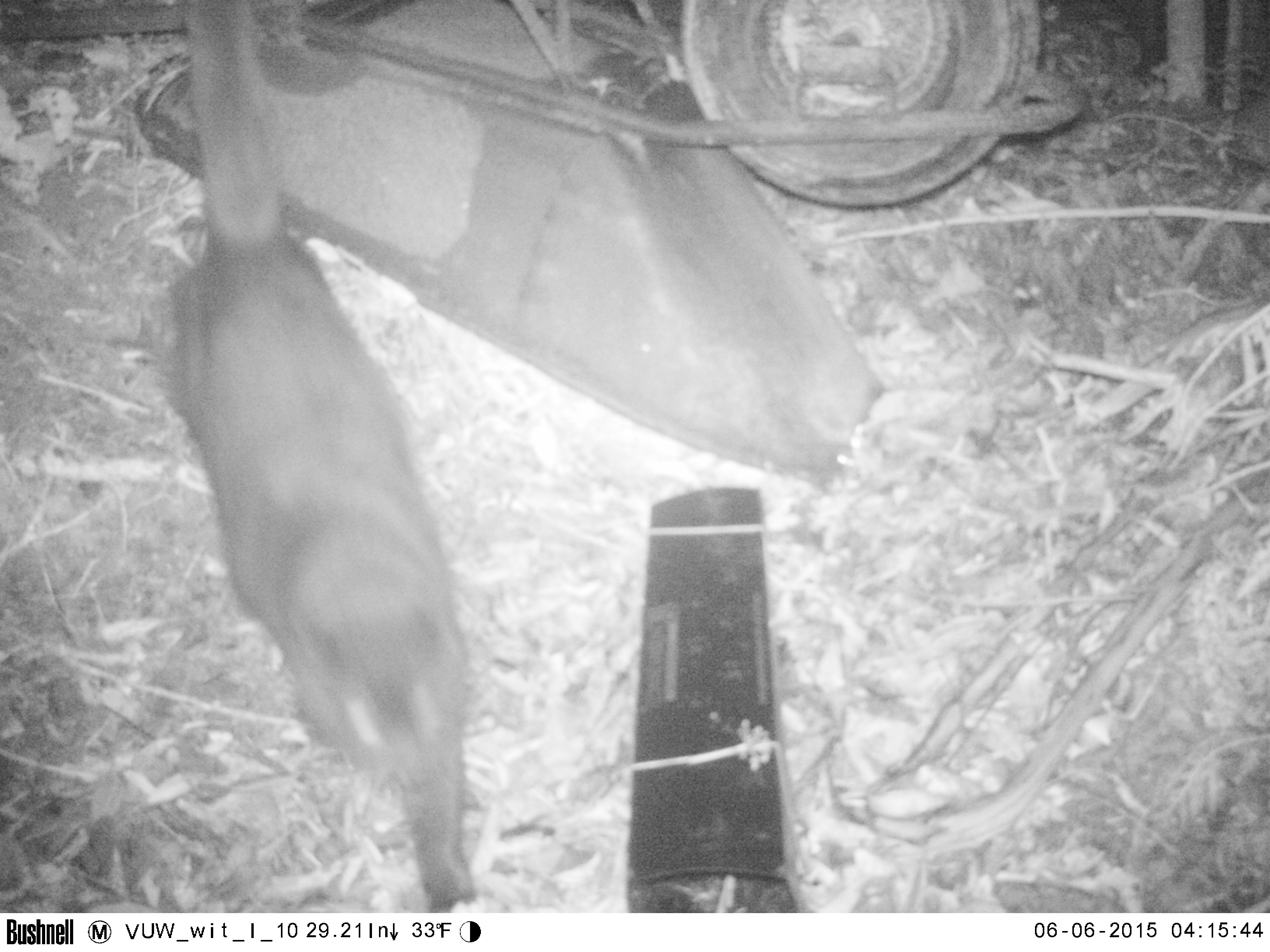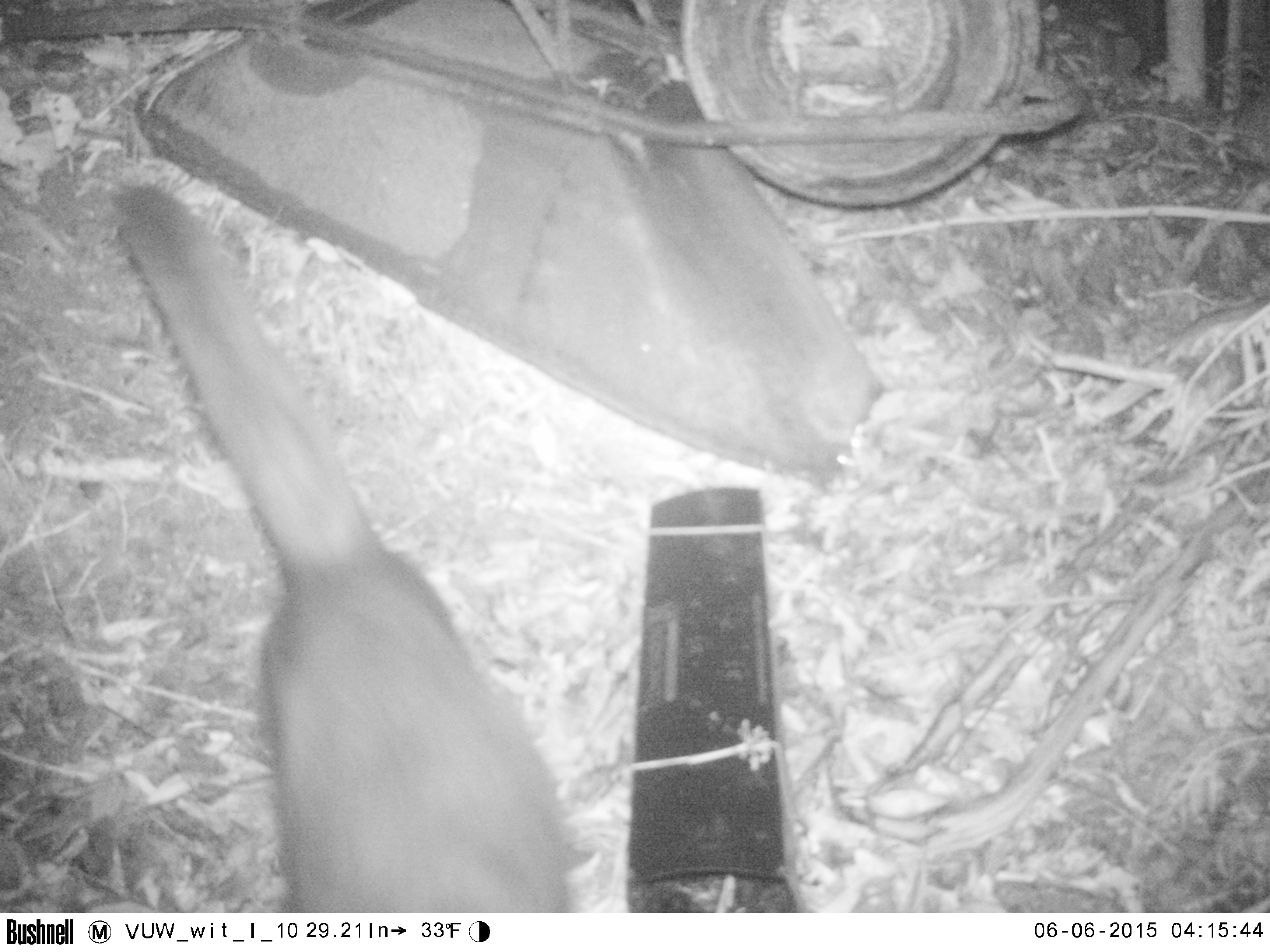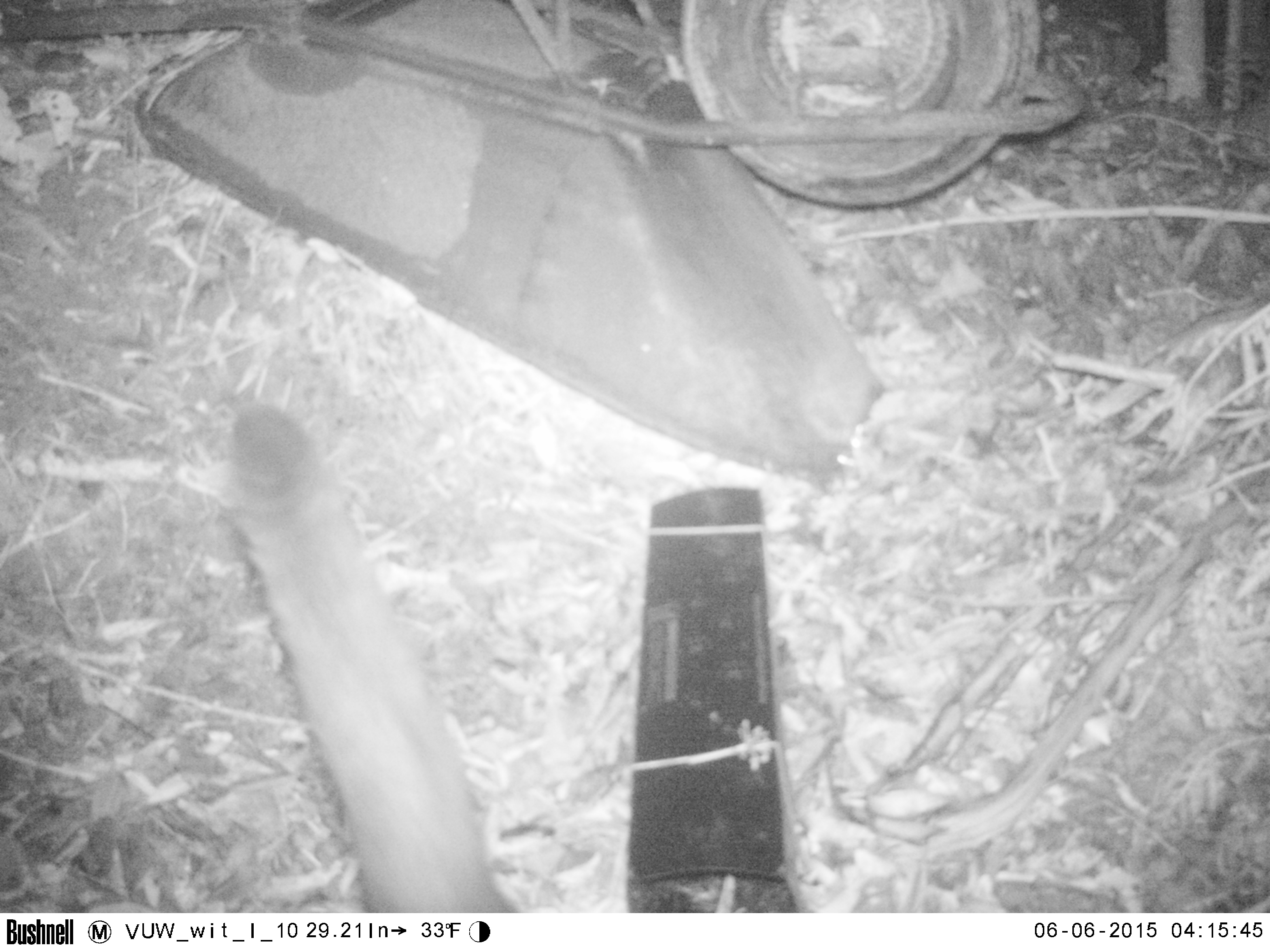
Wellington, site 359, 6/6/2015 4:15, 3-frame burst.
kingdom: Animalia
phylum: Chordata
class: Mammalia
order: Carnivora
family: Felidae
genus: Felis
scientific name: Felis catus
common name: cat